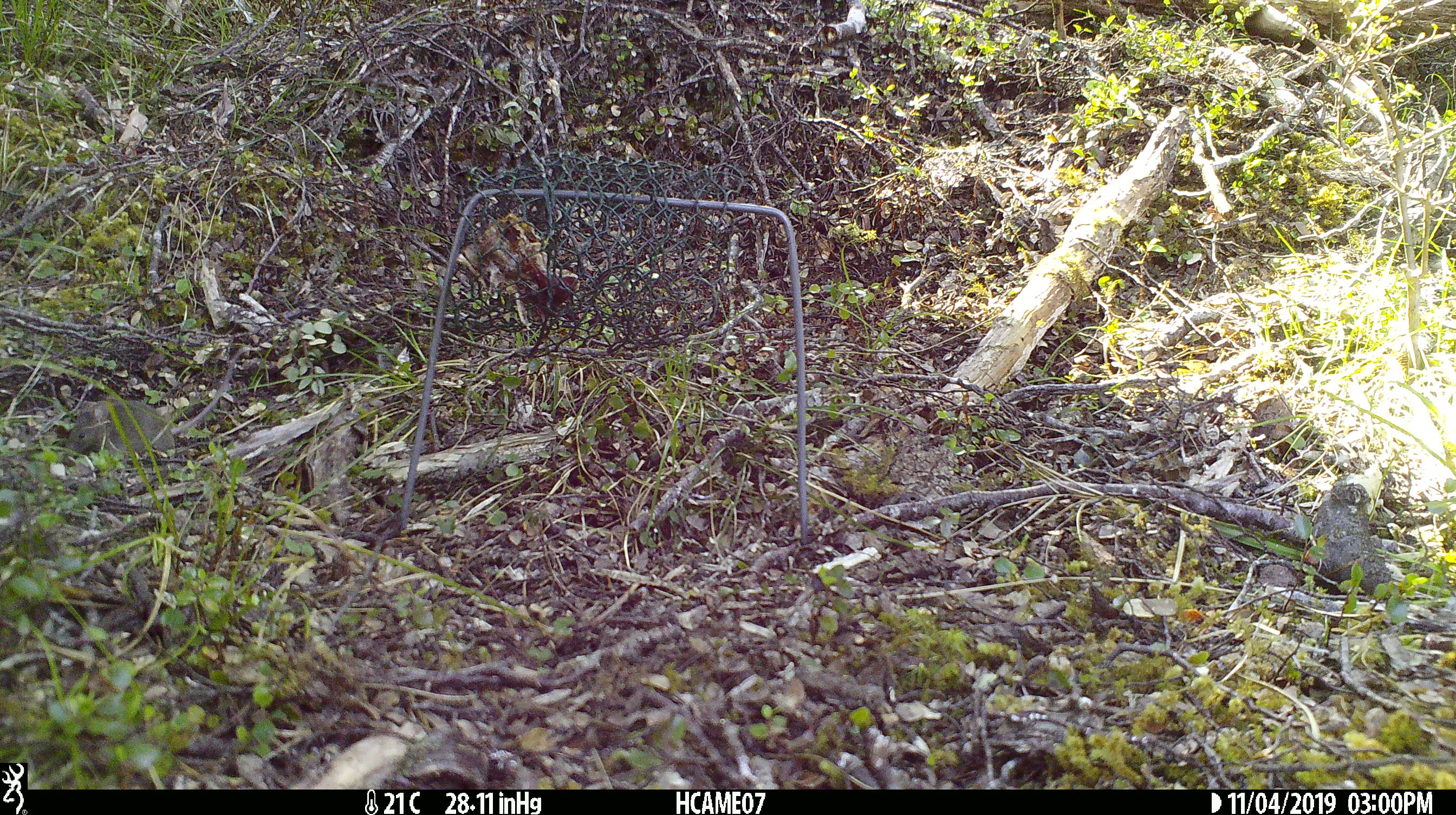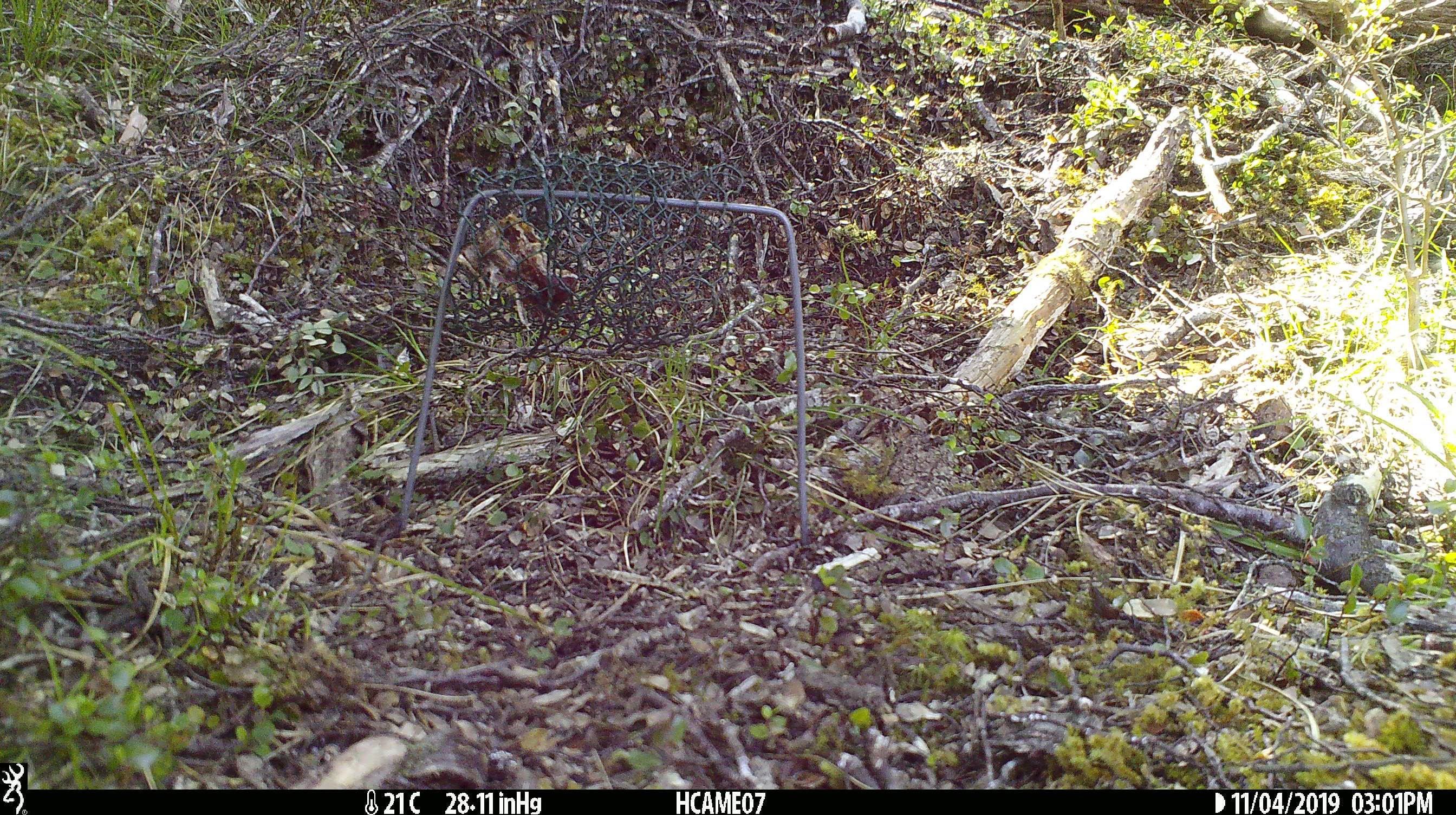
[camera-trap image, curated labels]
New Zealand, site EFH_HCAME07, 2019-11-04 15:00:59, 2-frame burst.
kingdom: Animalia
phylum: Chordata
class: Mammalia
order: Rodentia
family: Muridae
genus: Mus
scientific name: Mus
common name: mouse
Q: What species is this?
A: Mouse (Mus).